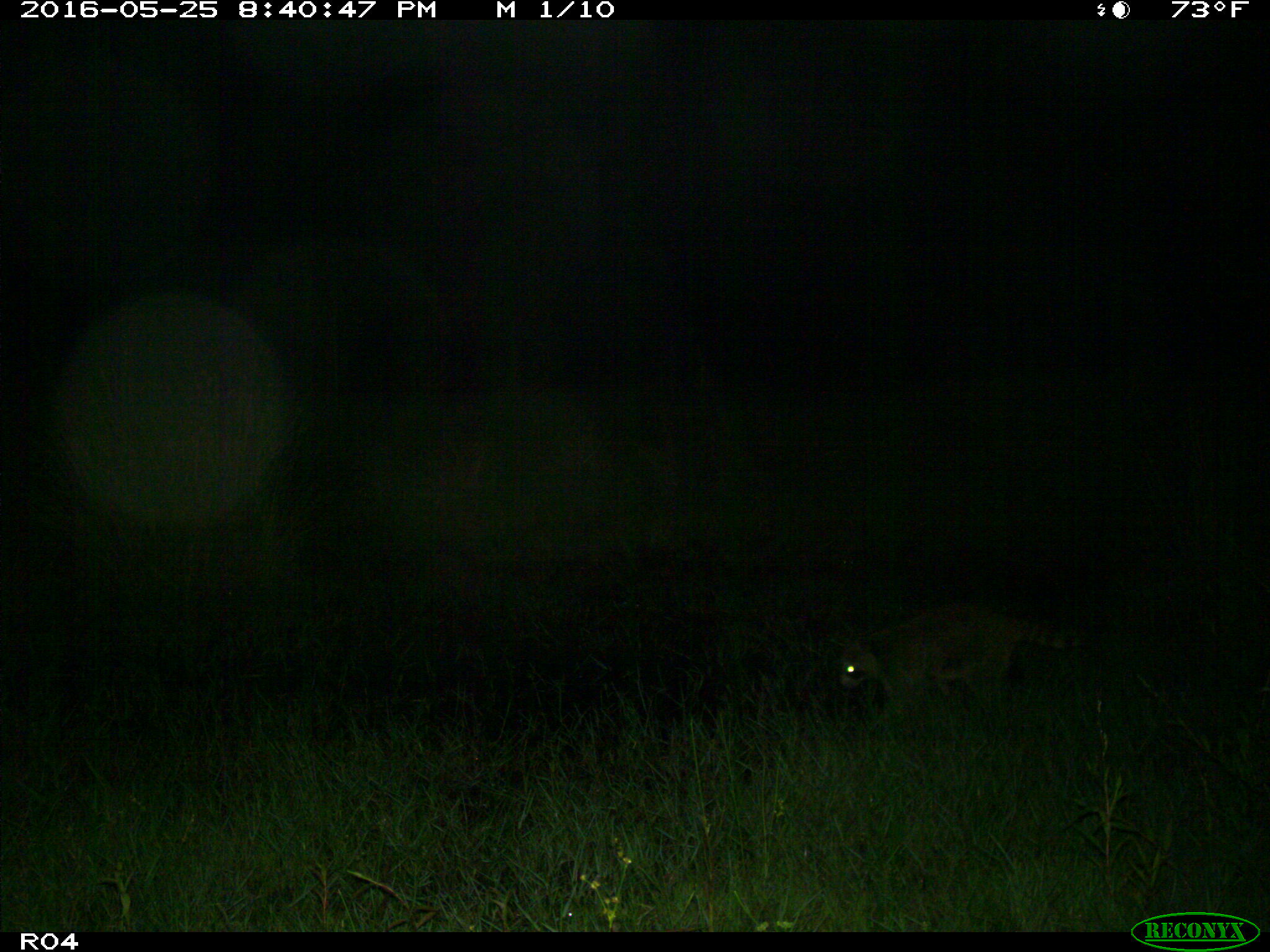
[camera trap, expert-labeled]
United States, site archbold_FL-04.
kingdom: Animalia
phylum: Chordata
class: Mammalia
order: Carnivora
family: Procyonidae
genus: Procyon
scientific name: Procyon lotor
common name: common raccoon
Procyon lotor (common raccoon).